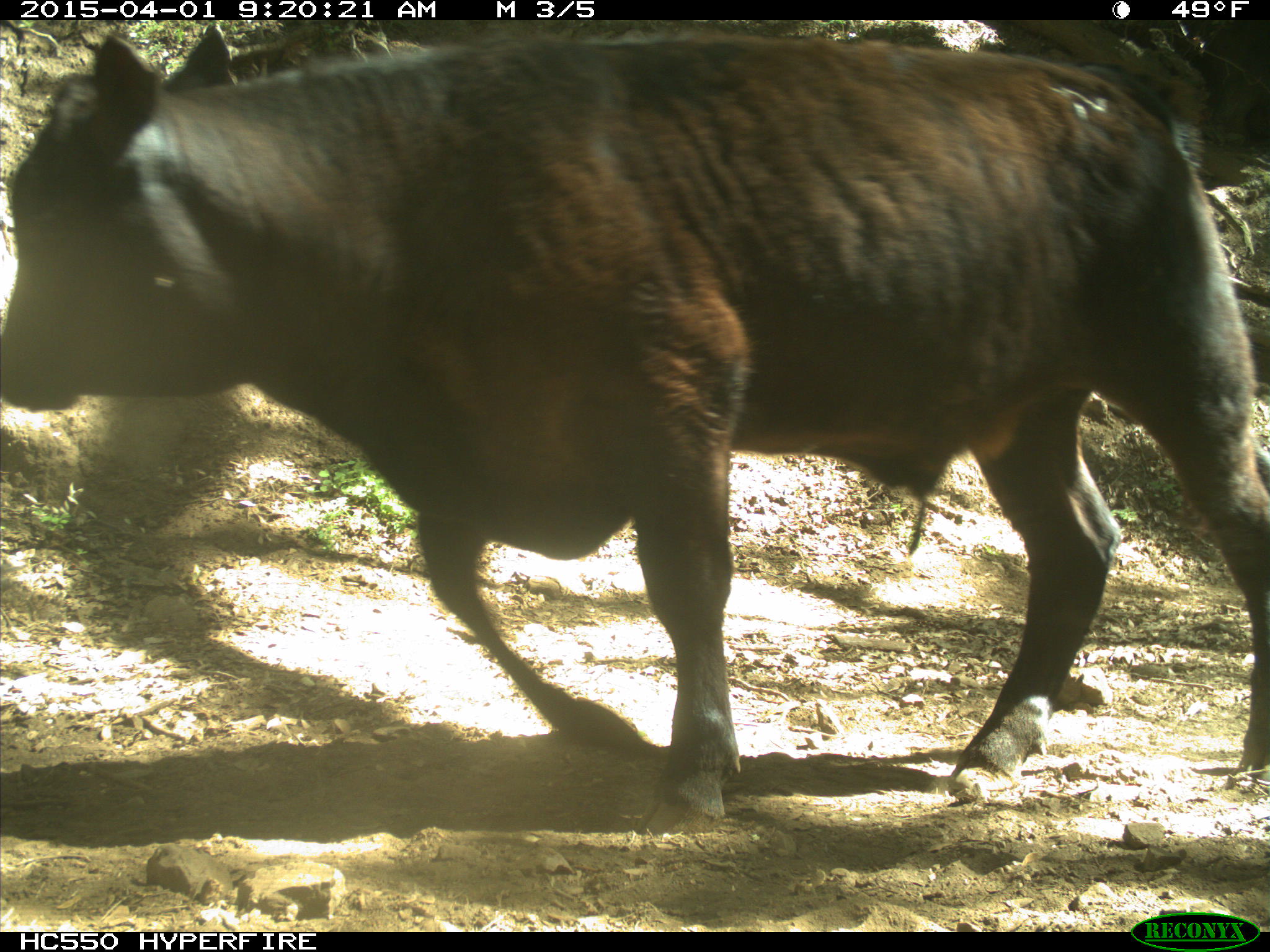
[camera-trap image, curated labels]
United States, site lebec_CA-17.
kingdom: Animalia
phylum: Chordata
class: Mammalia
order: Artiodactyla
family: Bovidae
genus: Bos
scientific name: Bos taurus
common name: domestic cow